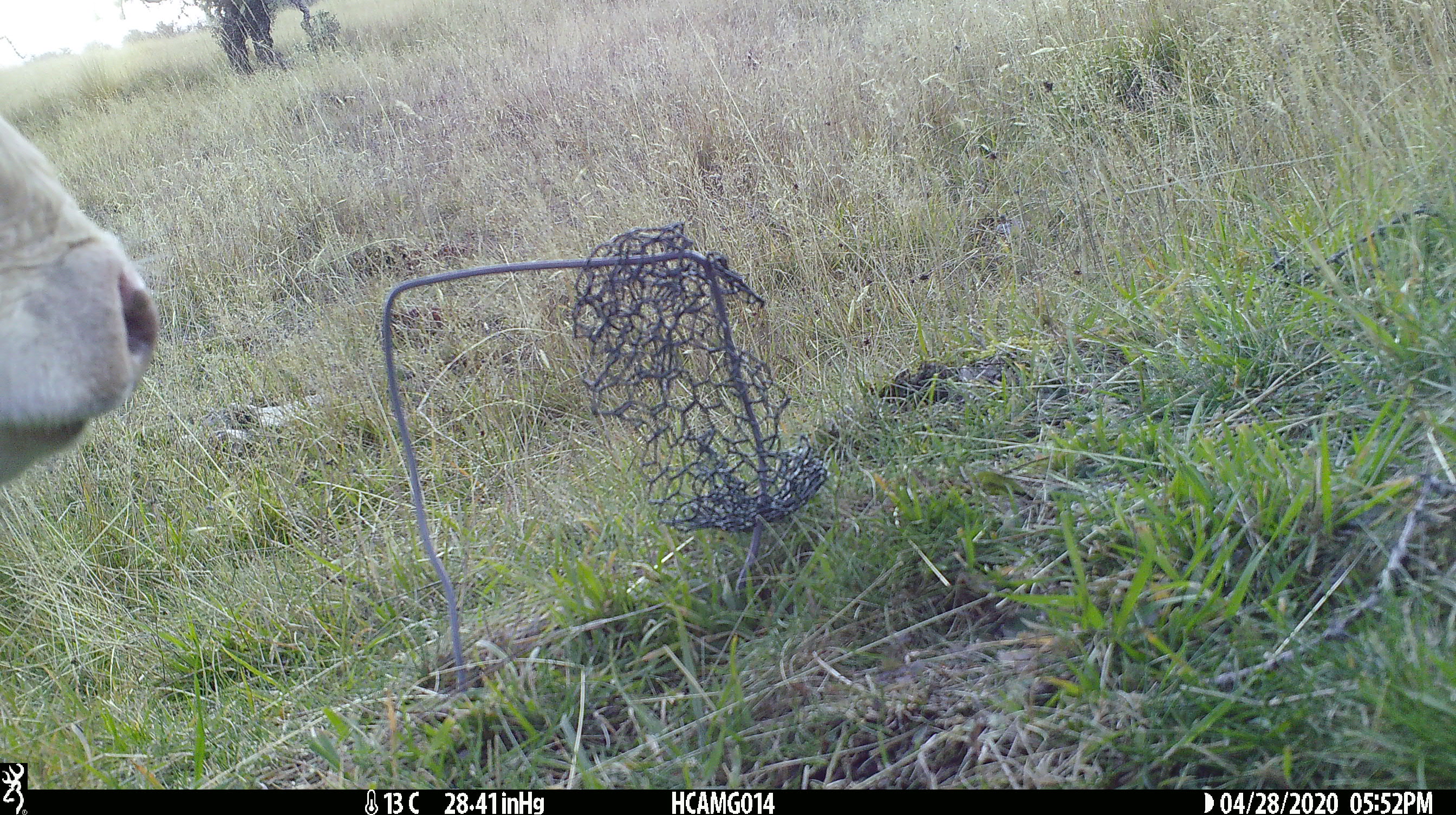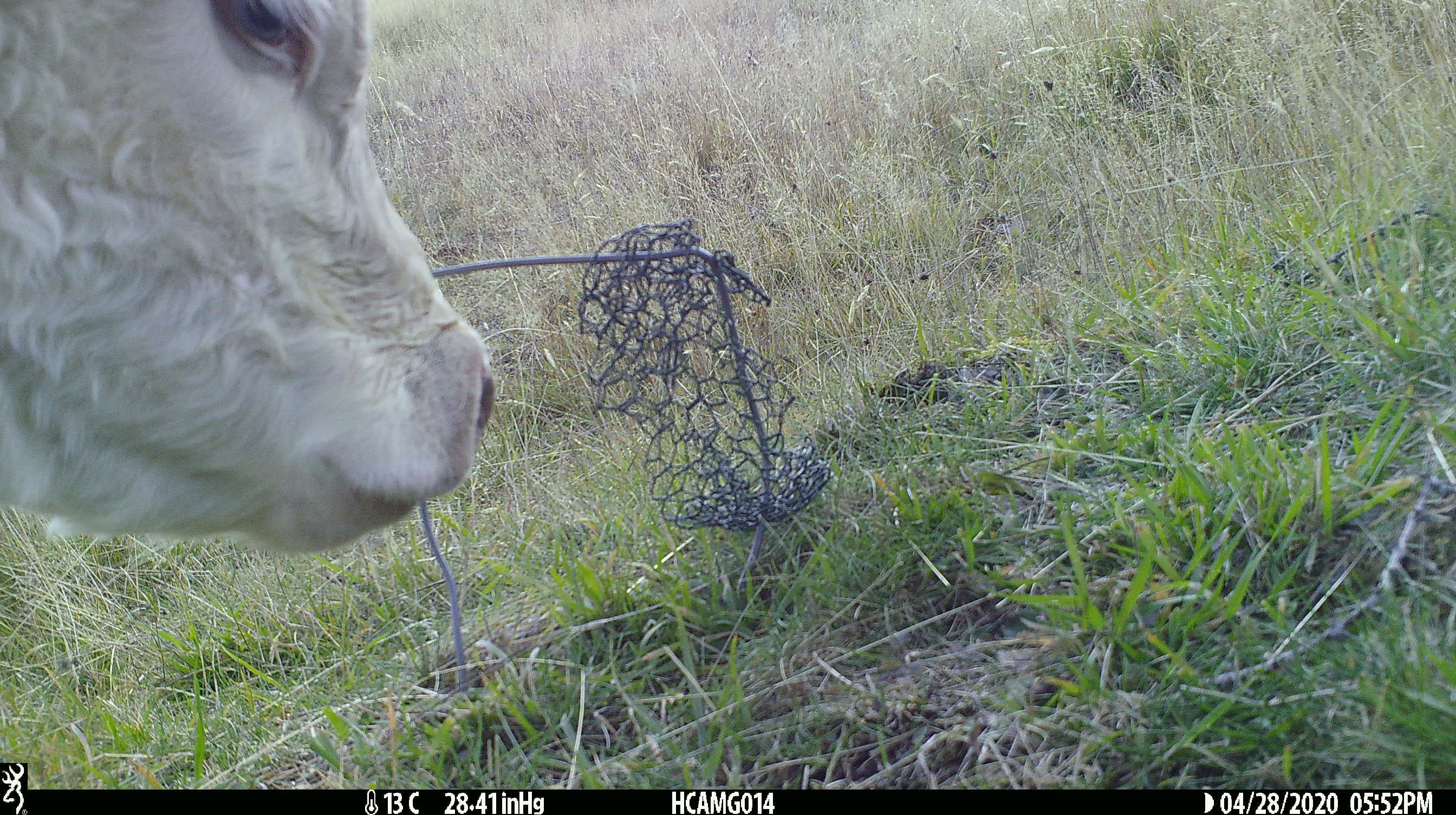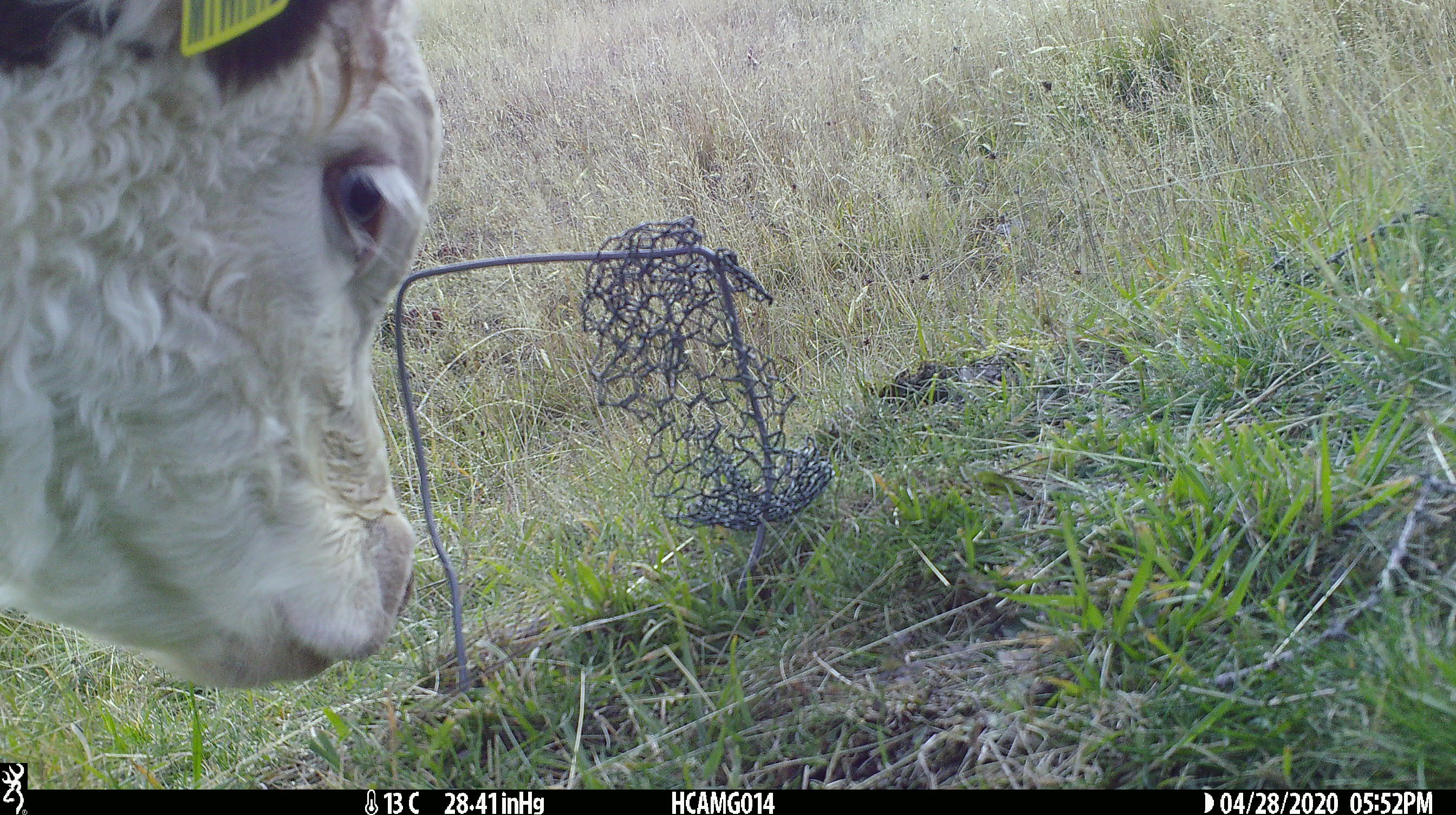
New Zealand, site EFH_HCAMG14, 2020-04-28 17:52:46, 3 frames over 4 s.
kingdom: Animalia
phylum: Chordata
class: Mammalia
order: Artiodactyla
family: Bovidae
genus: Bos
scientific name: Bos taurus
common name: domestic cow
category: cow